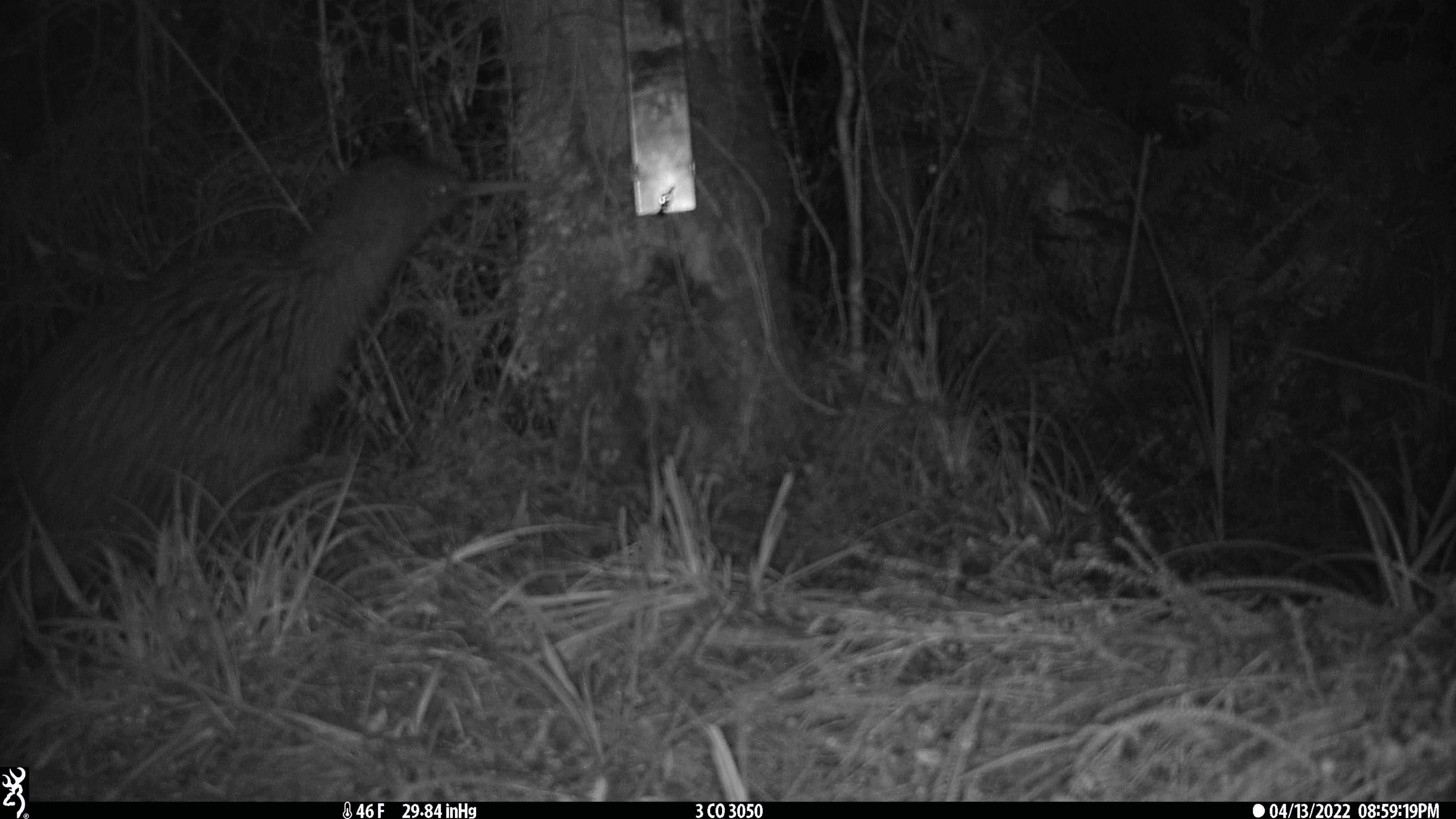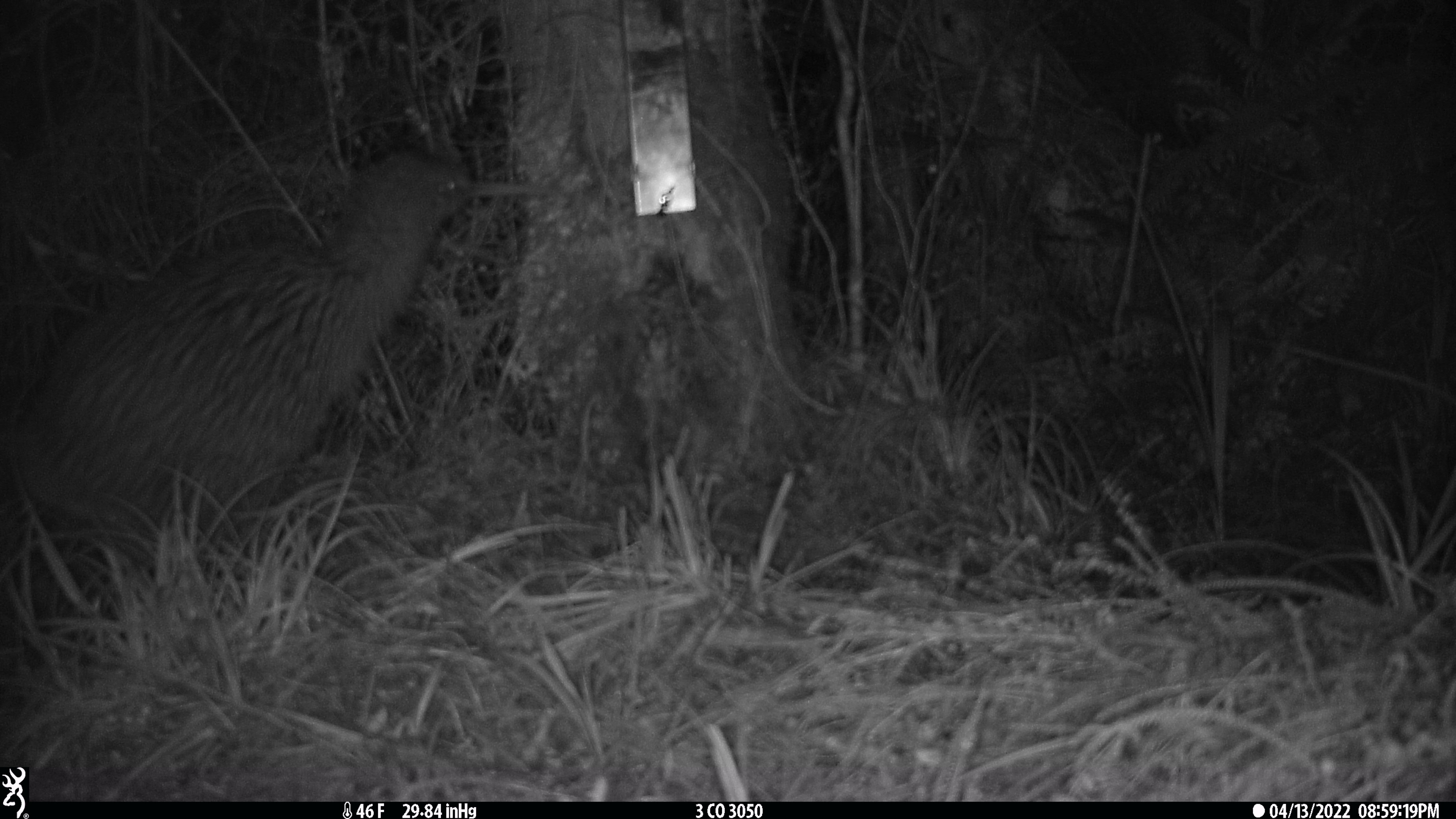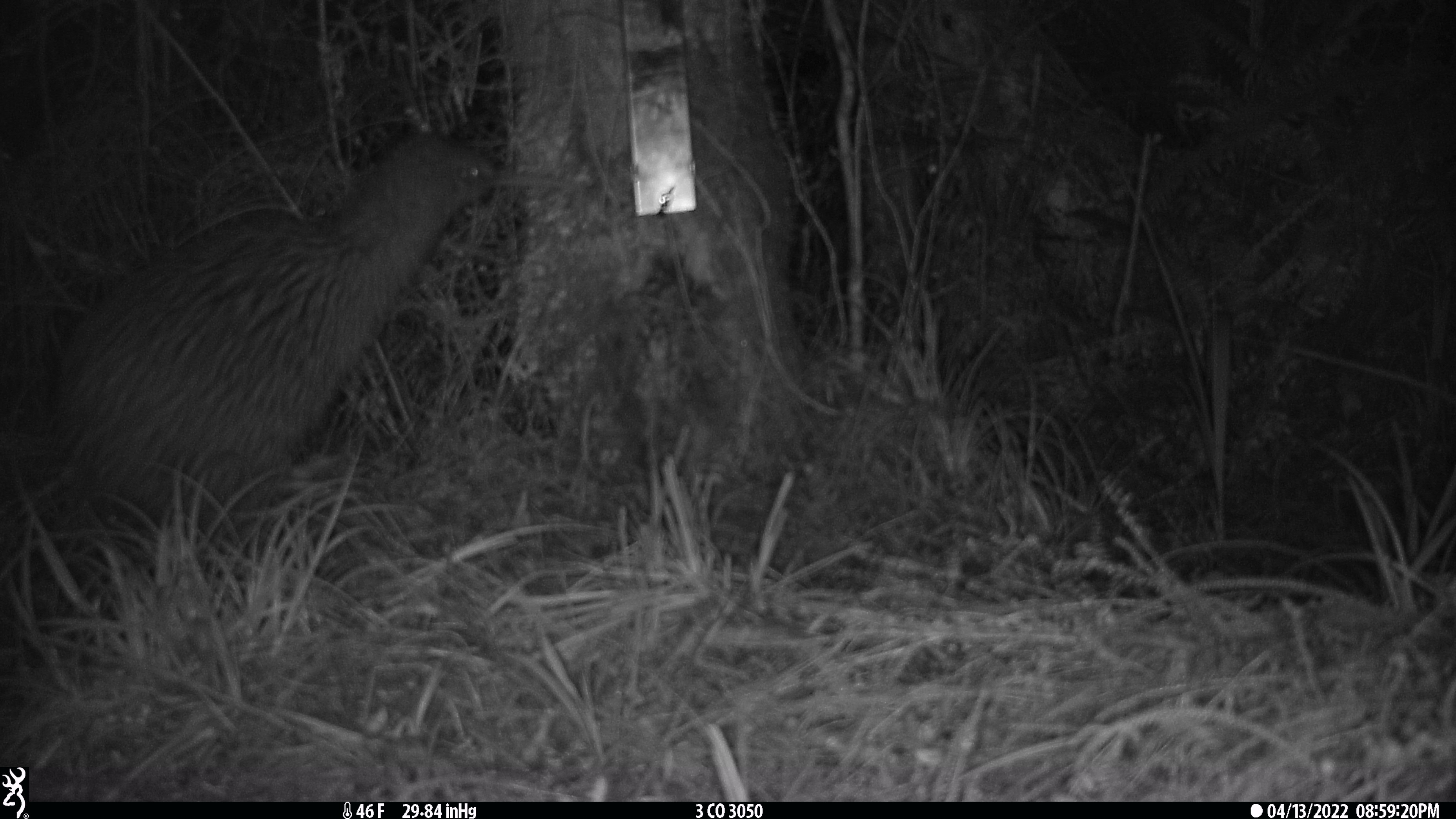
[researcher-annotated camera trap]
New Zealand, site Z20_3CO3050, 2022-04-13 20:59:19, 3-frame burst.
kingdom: Animalia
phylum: Chordata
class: Aves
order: Apterygiformes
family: Apterygidae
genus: Apteryx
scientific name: Apteryx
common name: kiwi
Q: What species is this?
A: Kiwi (Apteryx).